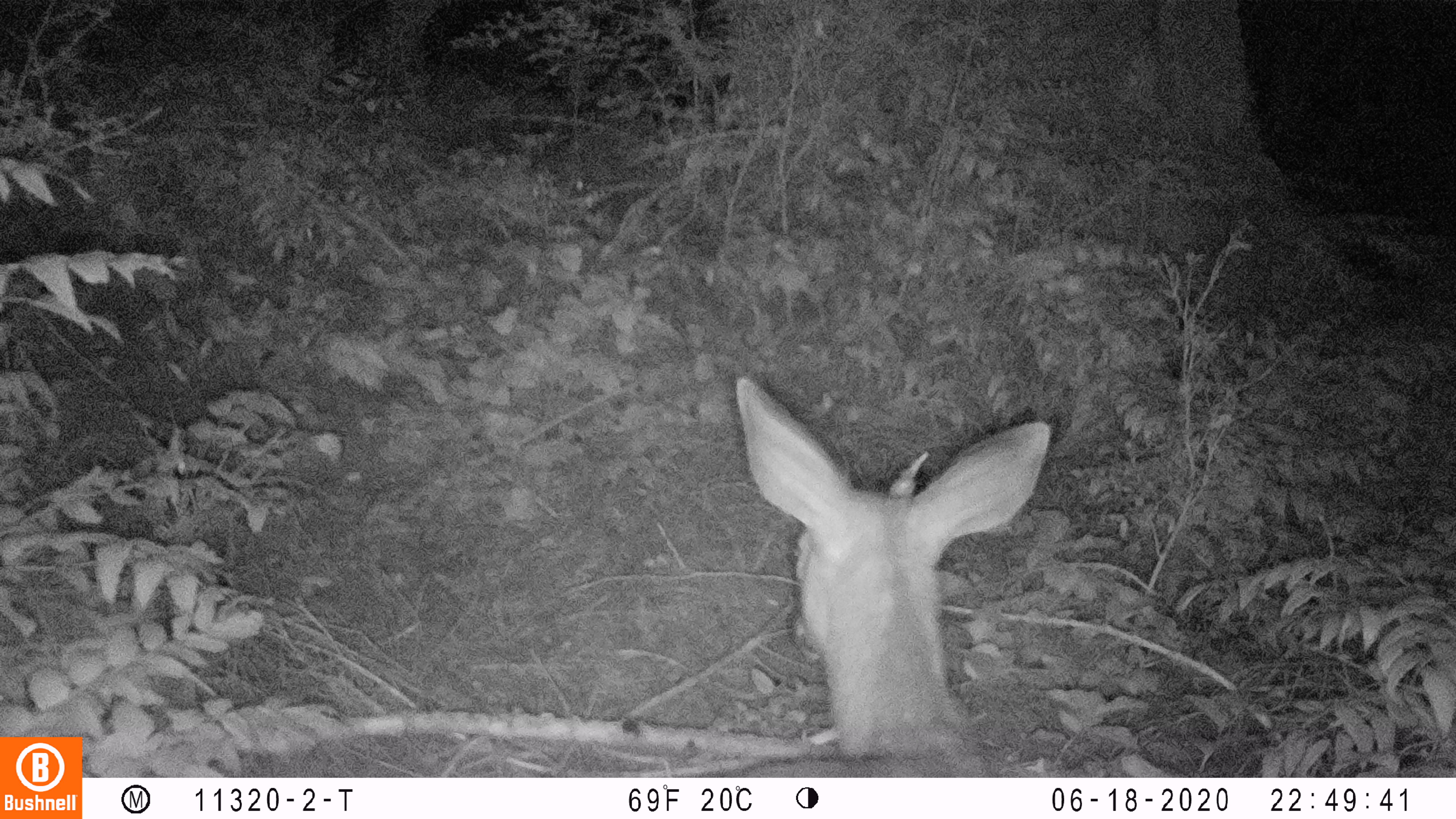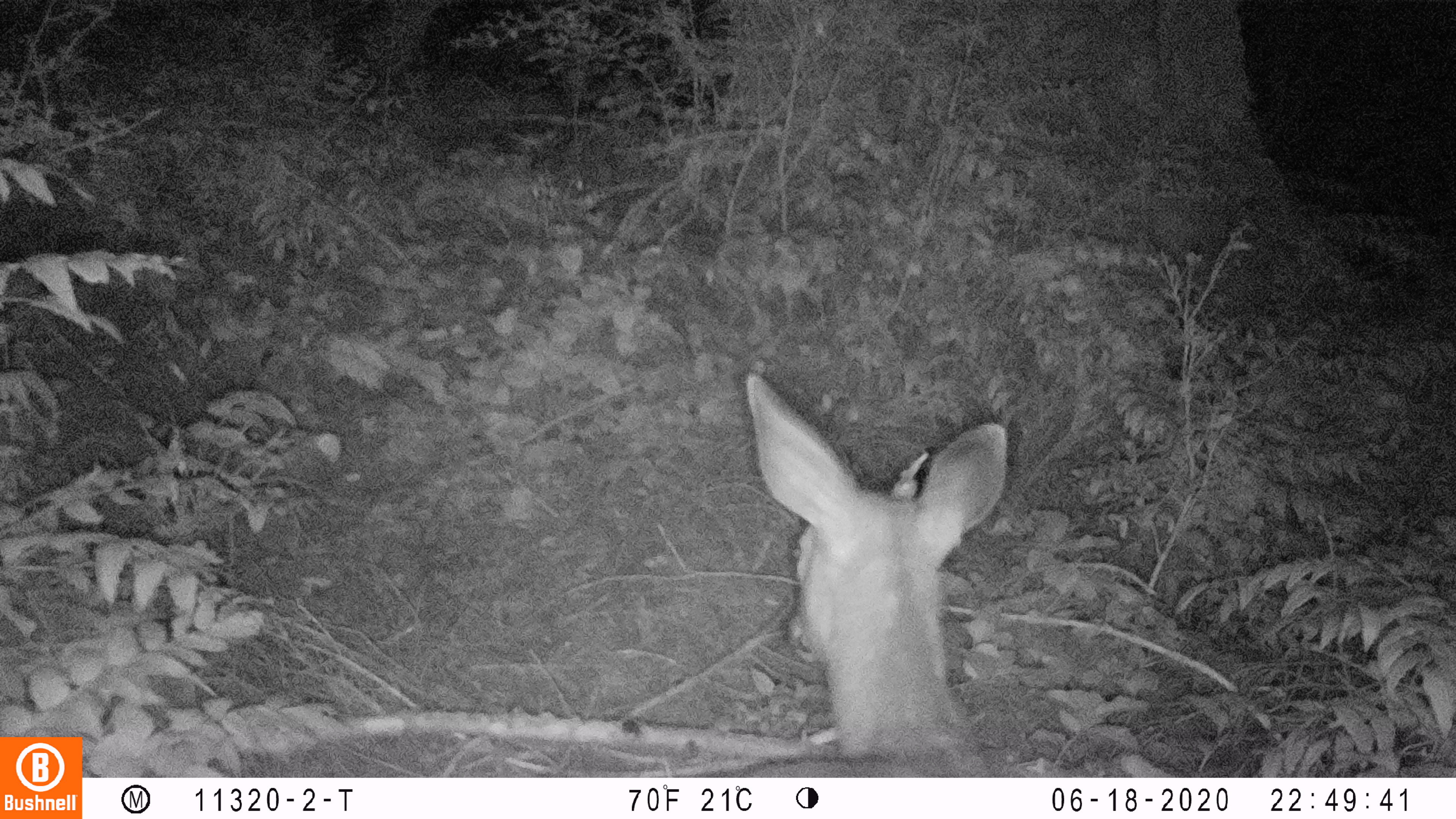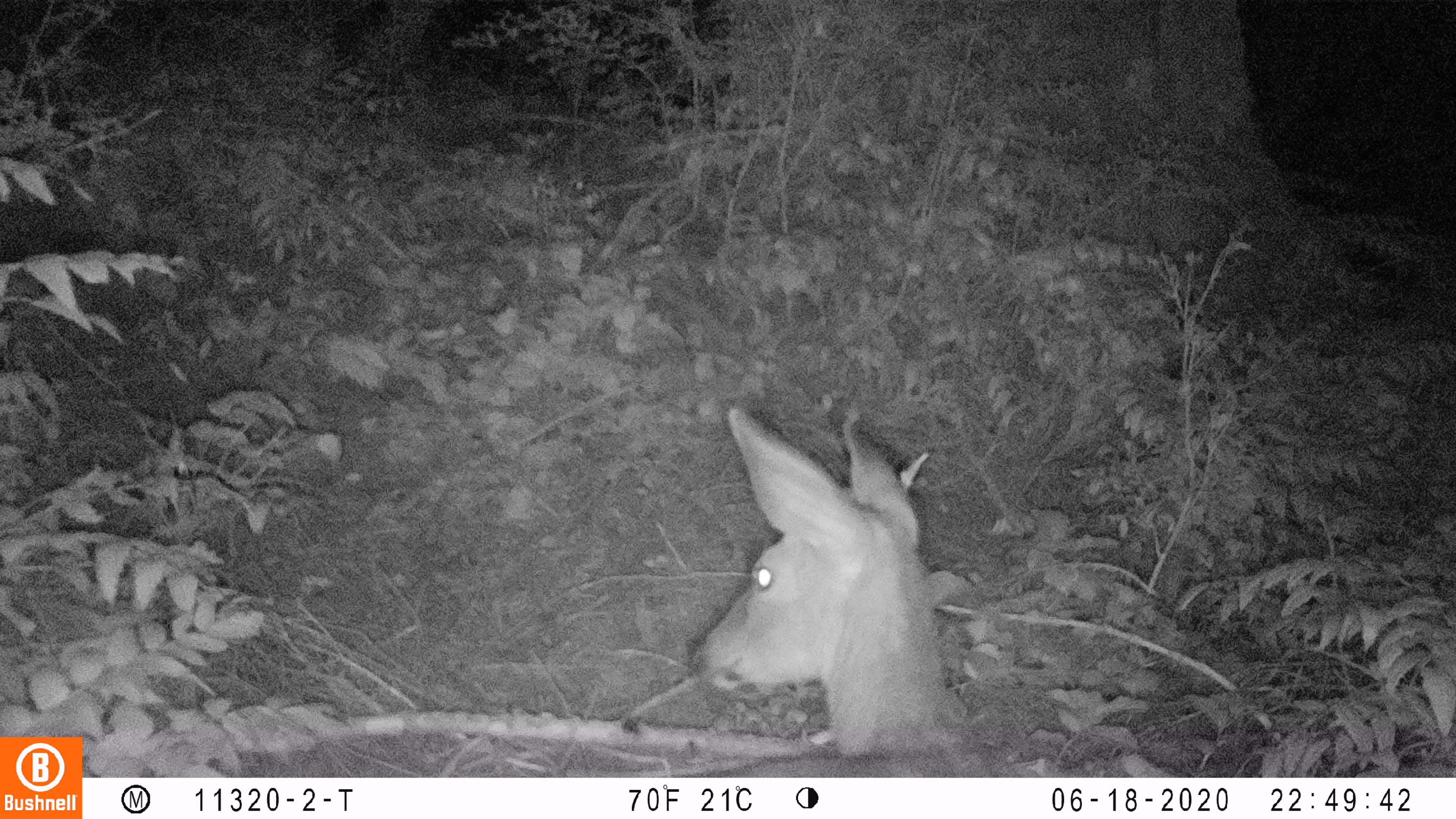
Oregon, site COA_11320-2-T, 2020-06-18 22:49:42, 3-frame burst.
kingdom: Animalia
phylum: Chordata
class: Mammalia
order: Artiodactyla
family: Cervidae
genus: Odocoileus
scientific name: Odocoileus hemionus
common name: black-tailed deer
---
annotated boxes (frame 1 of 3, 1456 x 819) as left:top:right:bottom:
black-tailed deer: 706:361:1056:770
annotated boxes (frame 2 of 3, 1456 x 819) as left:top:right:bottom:
black-tailed deer: 721:372:1009:774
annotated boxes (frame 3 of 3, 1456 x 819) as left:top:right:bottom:
black-tailed deer: 687:393:1022:774